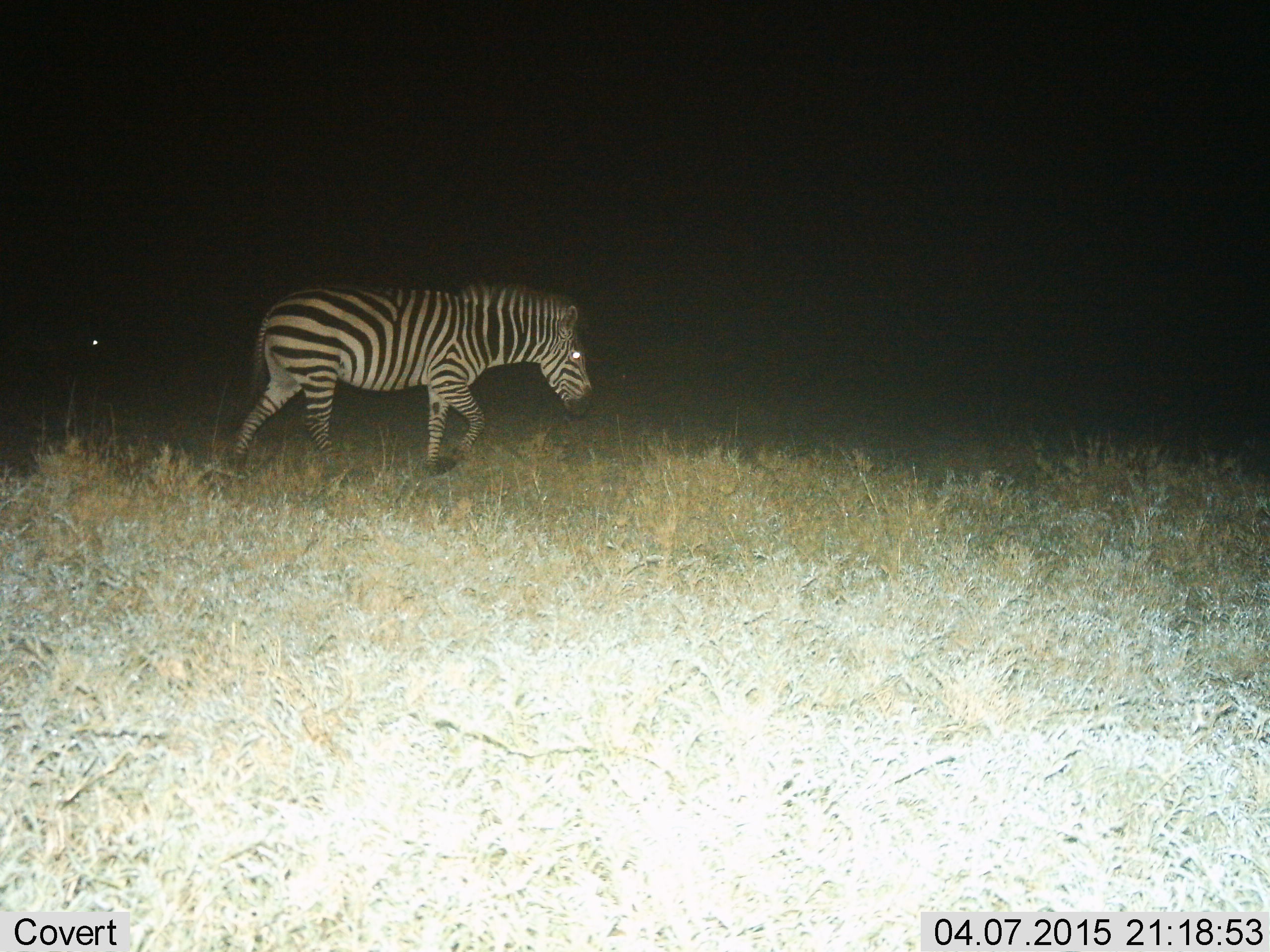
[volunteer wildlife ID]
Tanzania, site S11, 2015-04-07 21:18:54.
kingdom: Animalia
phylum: Chordata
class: Mammalia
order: Perissodactyla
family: Equidae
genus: Equus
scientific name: Equus quagga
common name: plains zebra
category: zebra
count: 1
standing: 0%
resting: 0%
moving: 100%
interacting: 0%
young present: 0%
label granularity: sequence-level